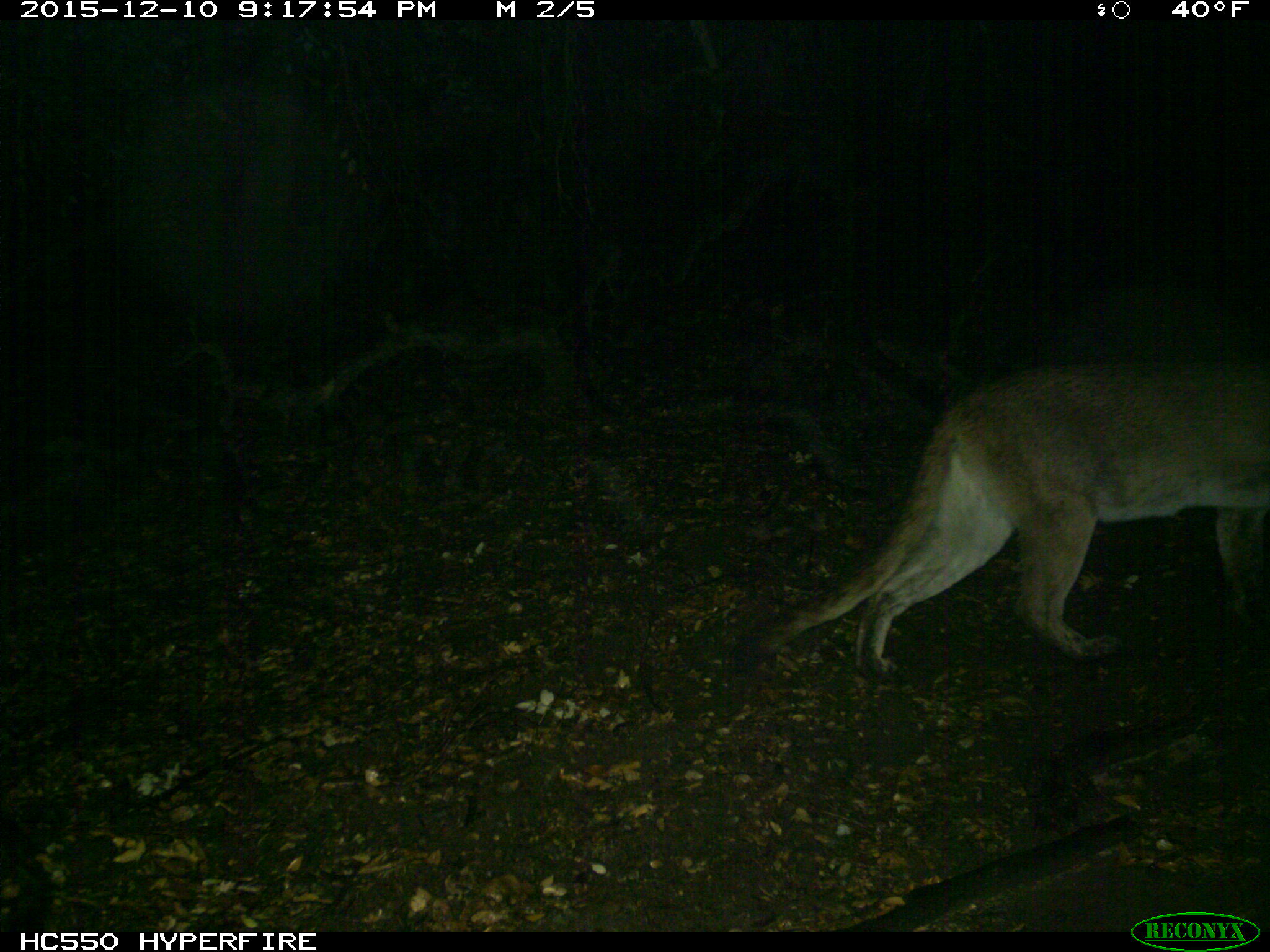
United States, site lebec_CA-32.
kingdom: Animalia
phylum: Chordata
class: Mammalia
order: Carnivora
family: Felidae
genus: Puma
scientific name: Puma concolor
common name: mountain lion